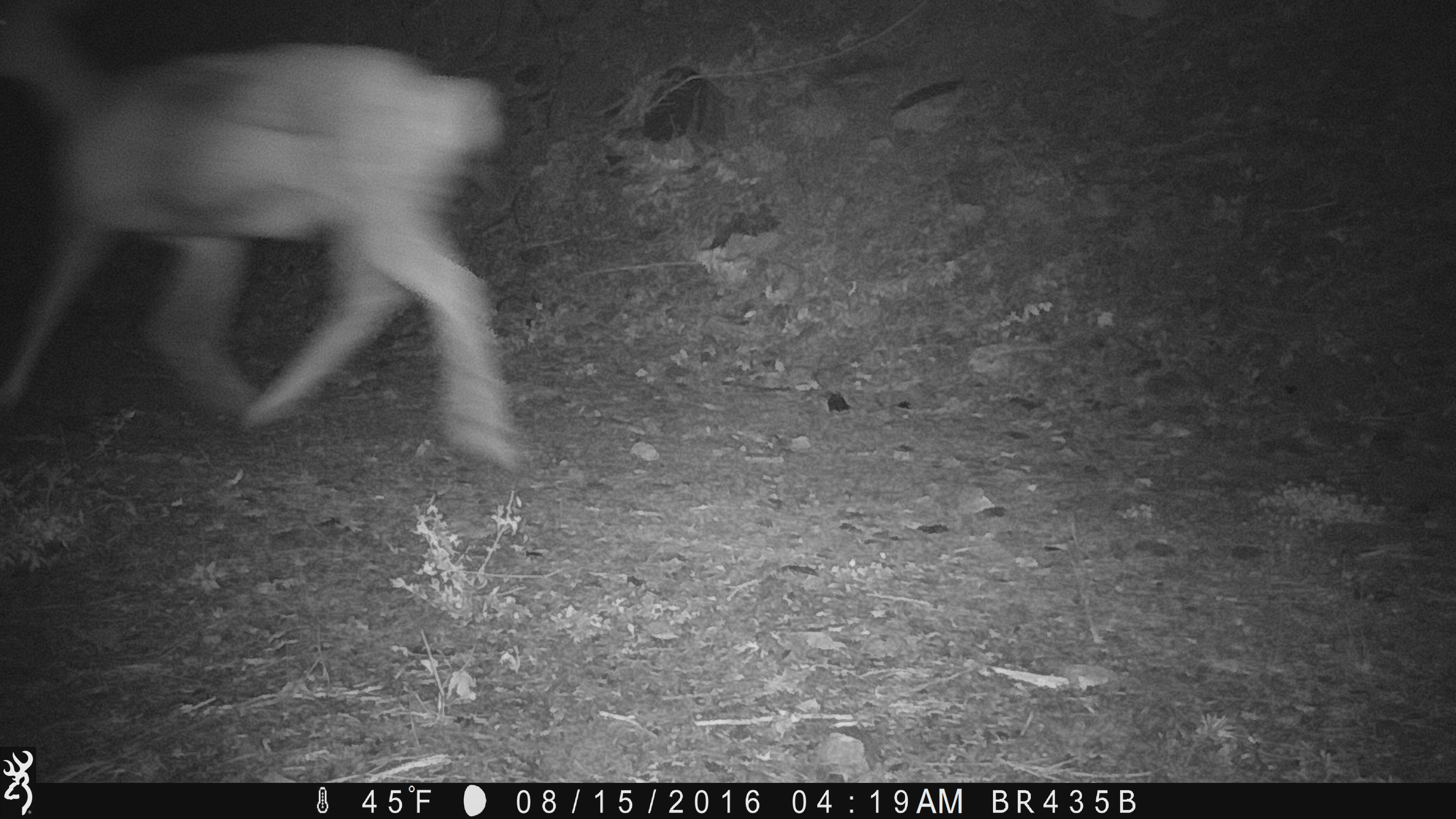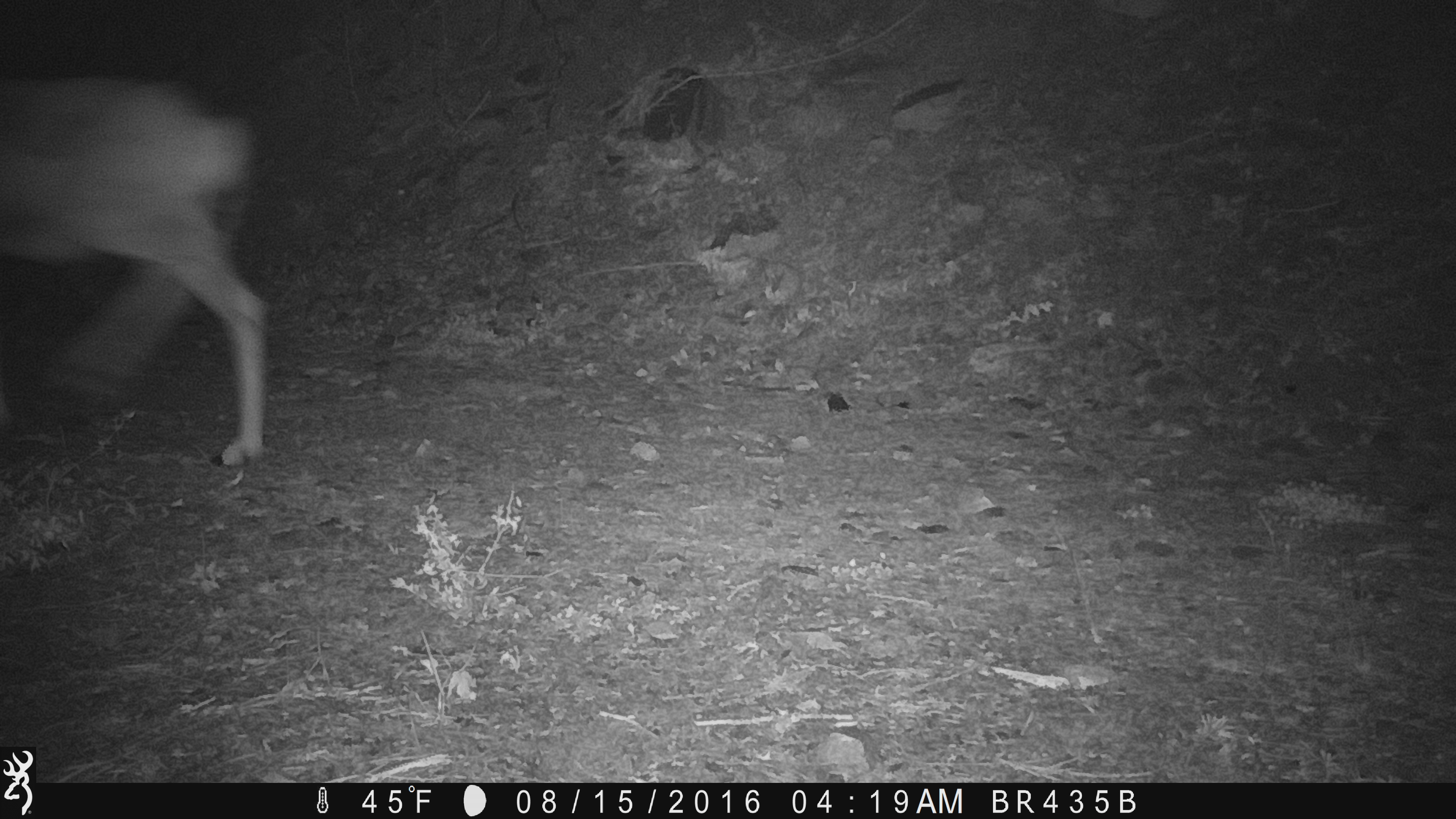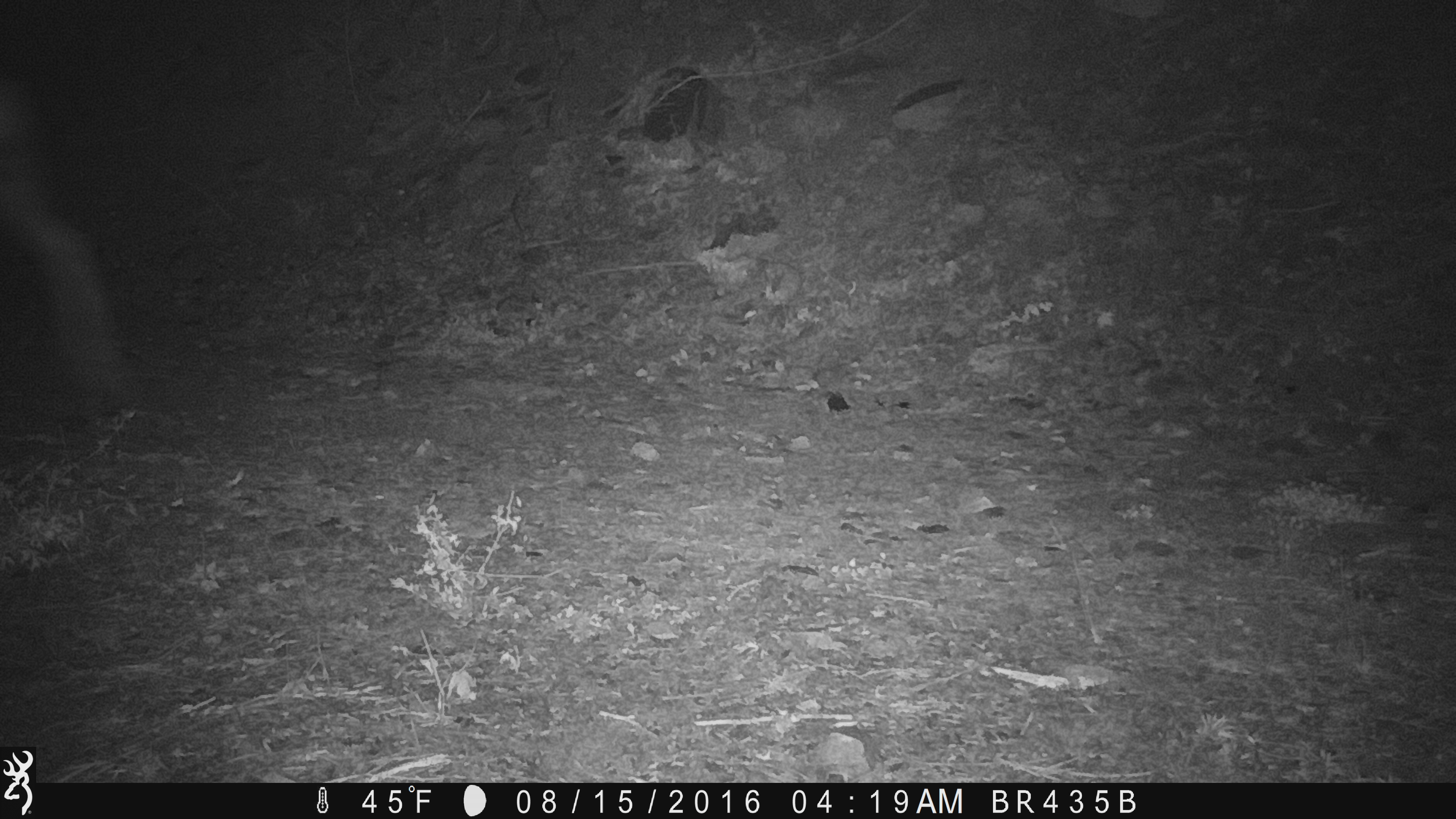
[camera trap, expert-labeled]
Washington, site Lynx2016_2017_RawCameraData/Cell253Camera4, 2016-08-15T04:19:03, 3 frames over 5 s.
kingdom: Animalia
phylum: Chordata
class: Mammalia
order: Artiodactyla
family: Cervidae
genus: Odocoileus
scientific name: Odocoileus hemionus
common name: mule deer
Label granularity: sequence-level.